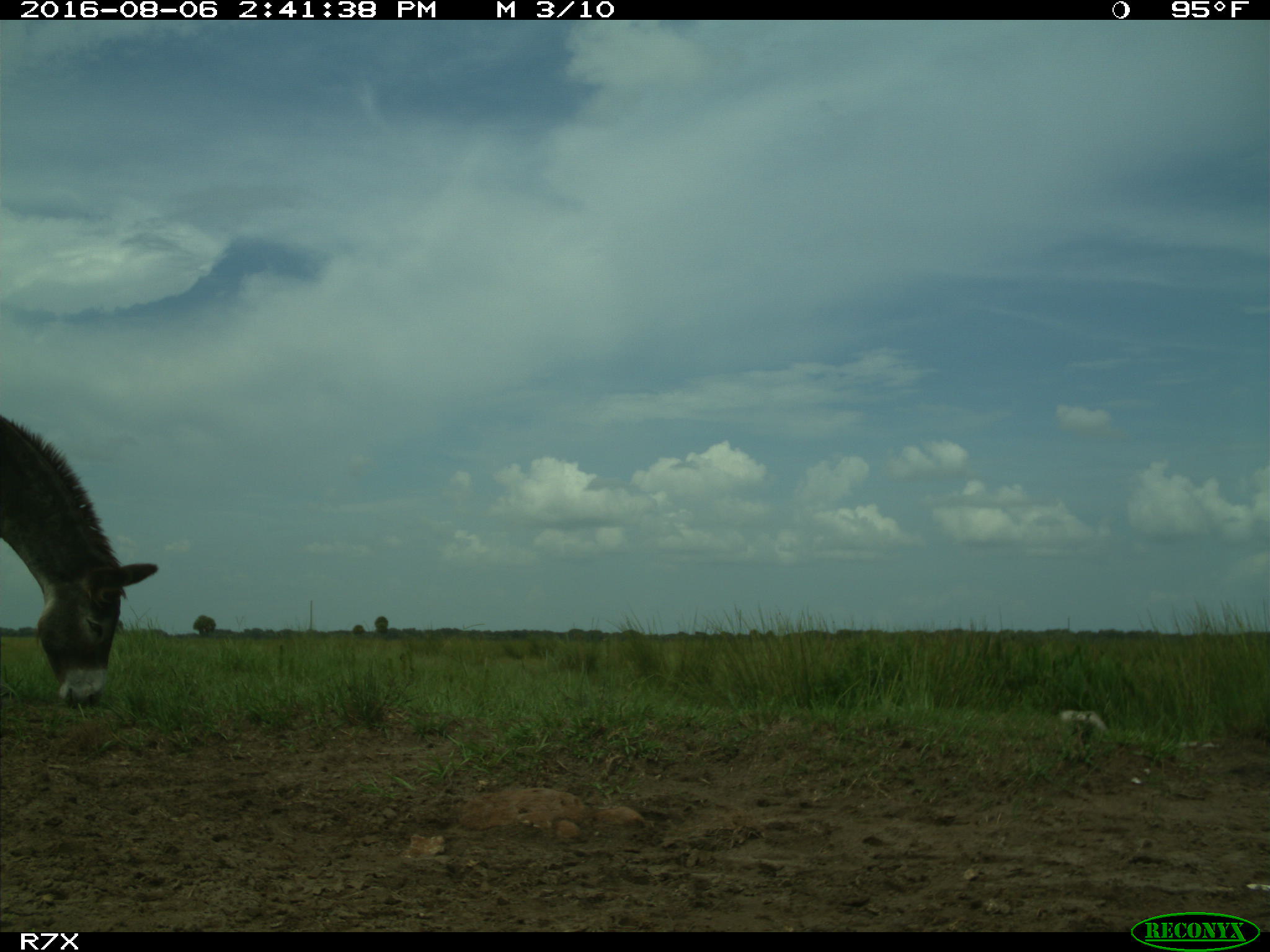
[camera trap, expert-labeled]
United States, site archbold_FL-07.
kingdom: Animalia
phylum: Chordata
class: Mammalia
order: Perissodactyla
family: Equidae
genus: Equus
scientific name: Equus africanus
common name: african wild ass